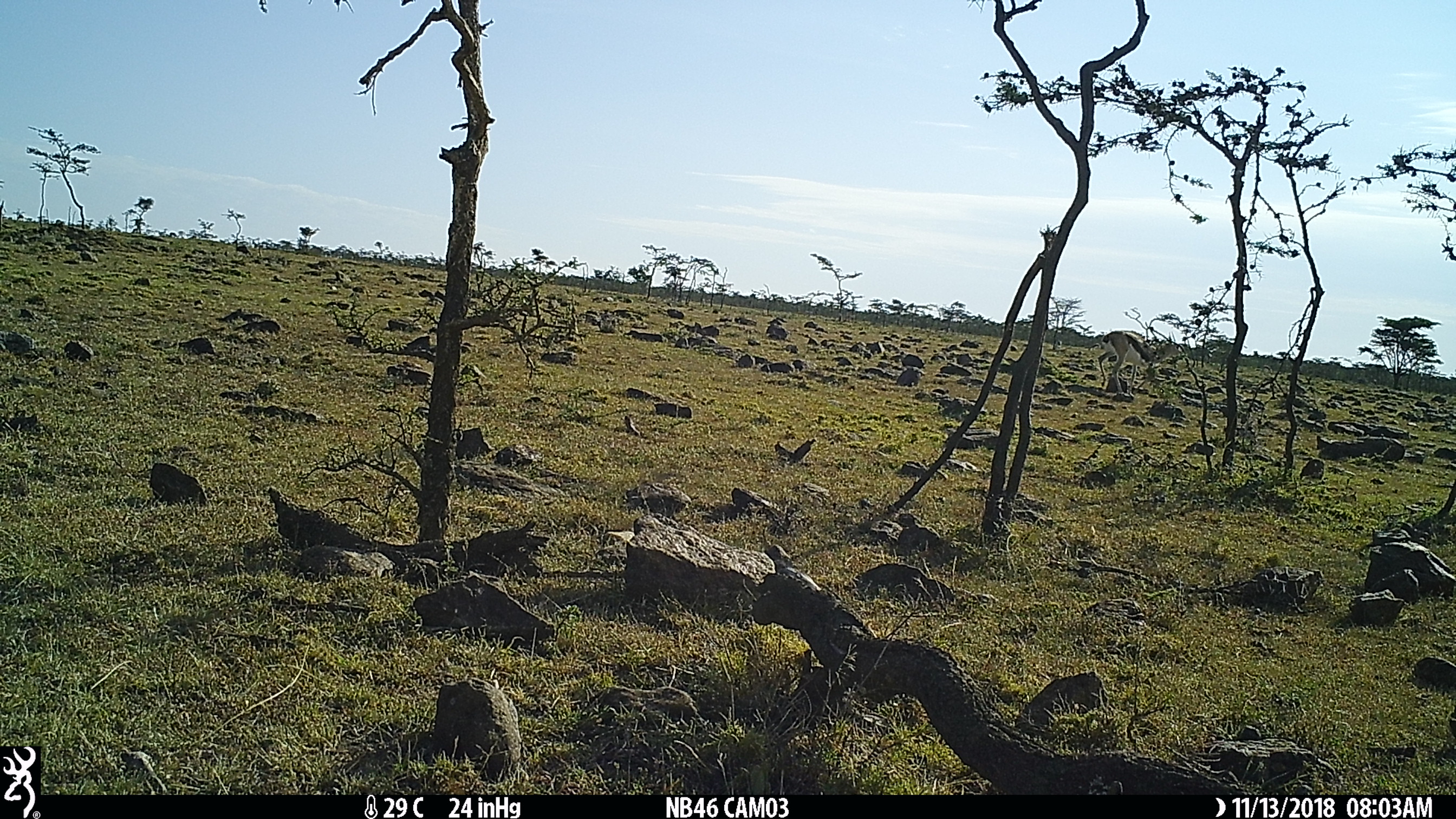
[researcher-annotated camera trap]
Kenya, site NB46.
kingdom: Animalia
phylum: Chordata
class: Mammalia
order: Artiodactyla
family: Bovidae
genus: Eudorcas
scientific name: Eudorcas thomsonii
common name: thomon's gazelle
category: gazelle thomsons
Gazelle thomsons (thomon's gazelle) (Eudorcas thomsonii).